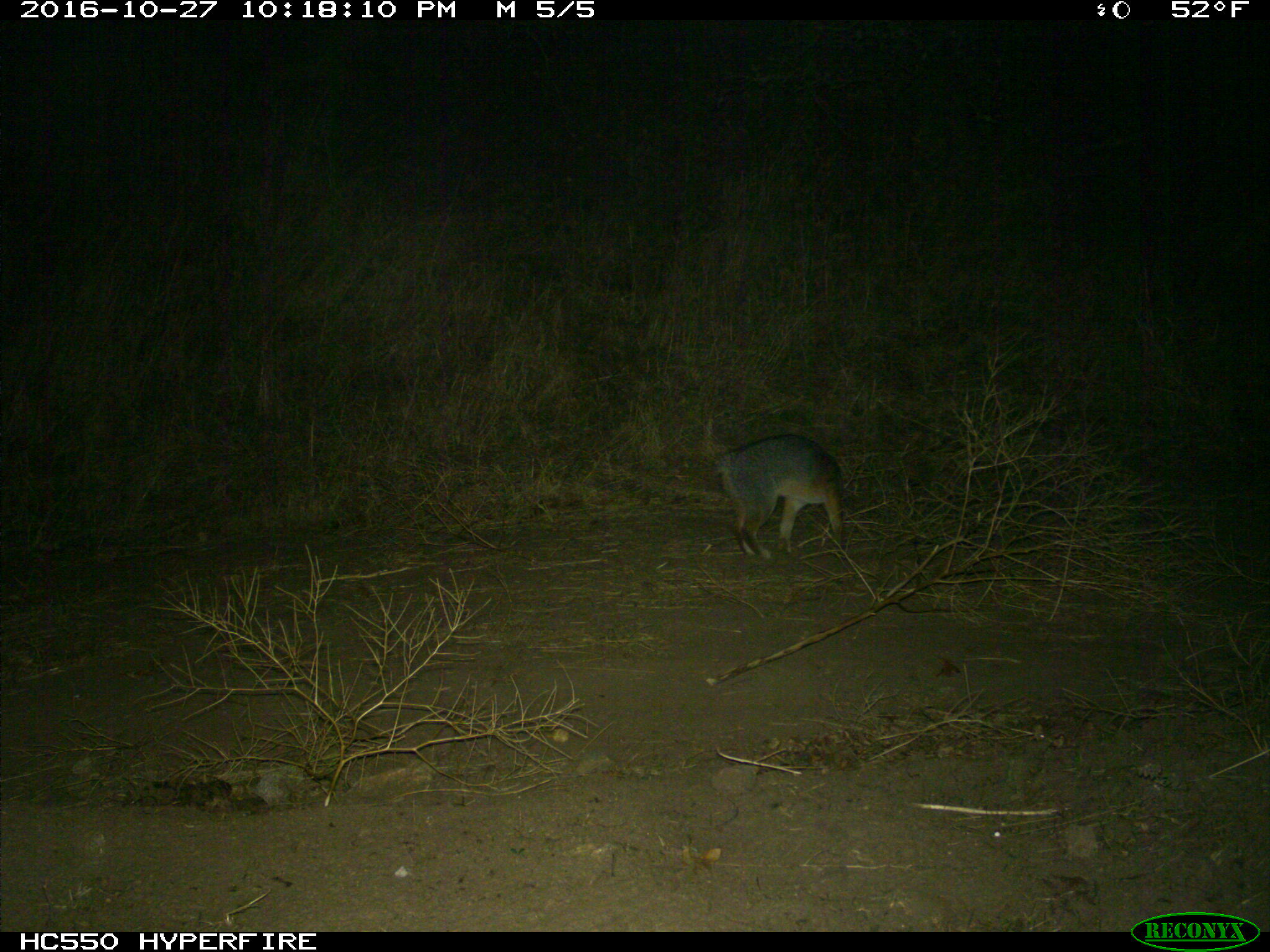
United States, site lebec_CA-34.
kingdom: Animalia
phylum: Chordata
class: Mammalia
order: Carnivora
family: Canidae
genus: Urocyon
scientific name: Urocyon cinereoargenteus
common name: gray fox